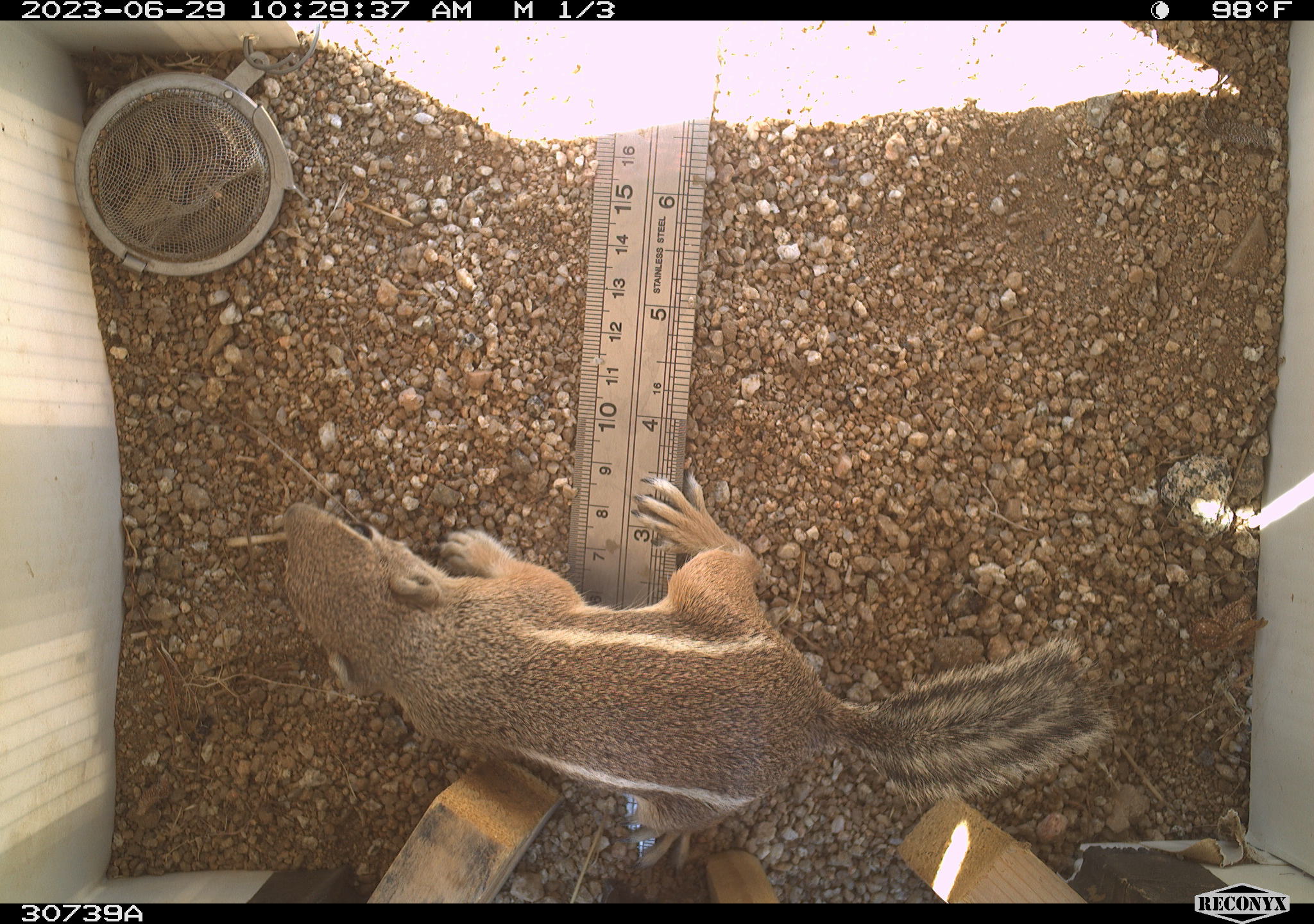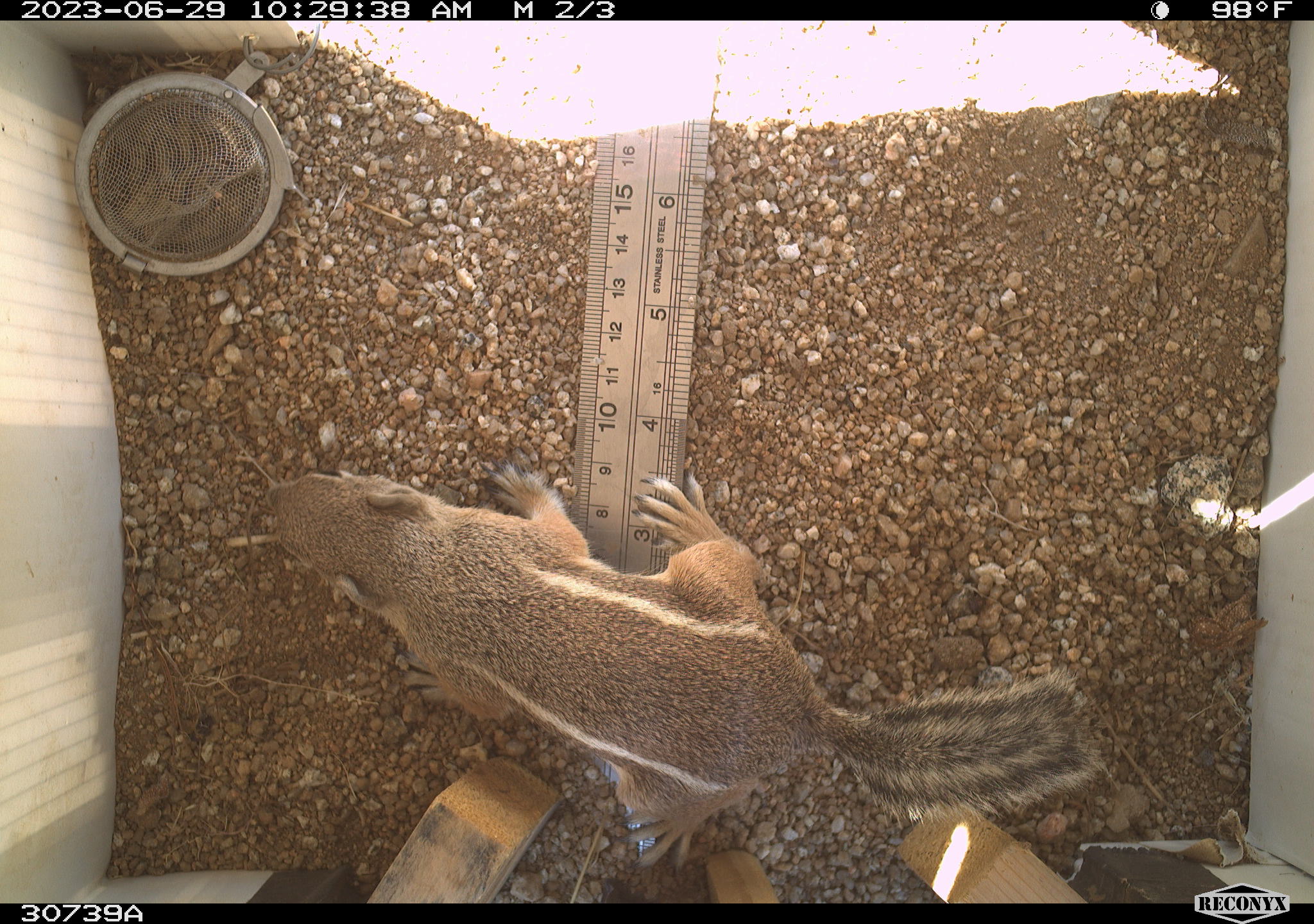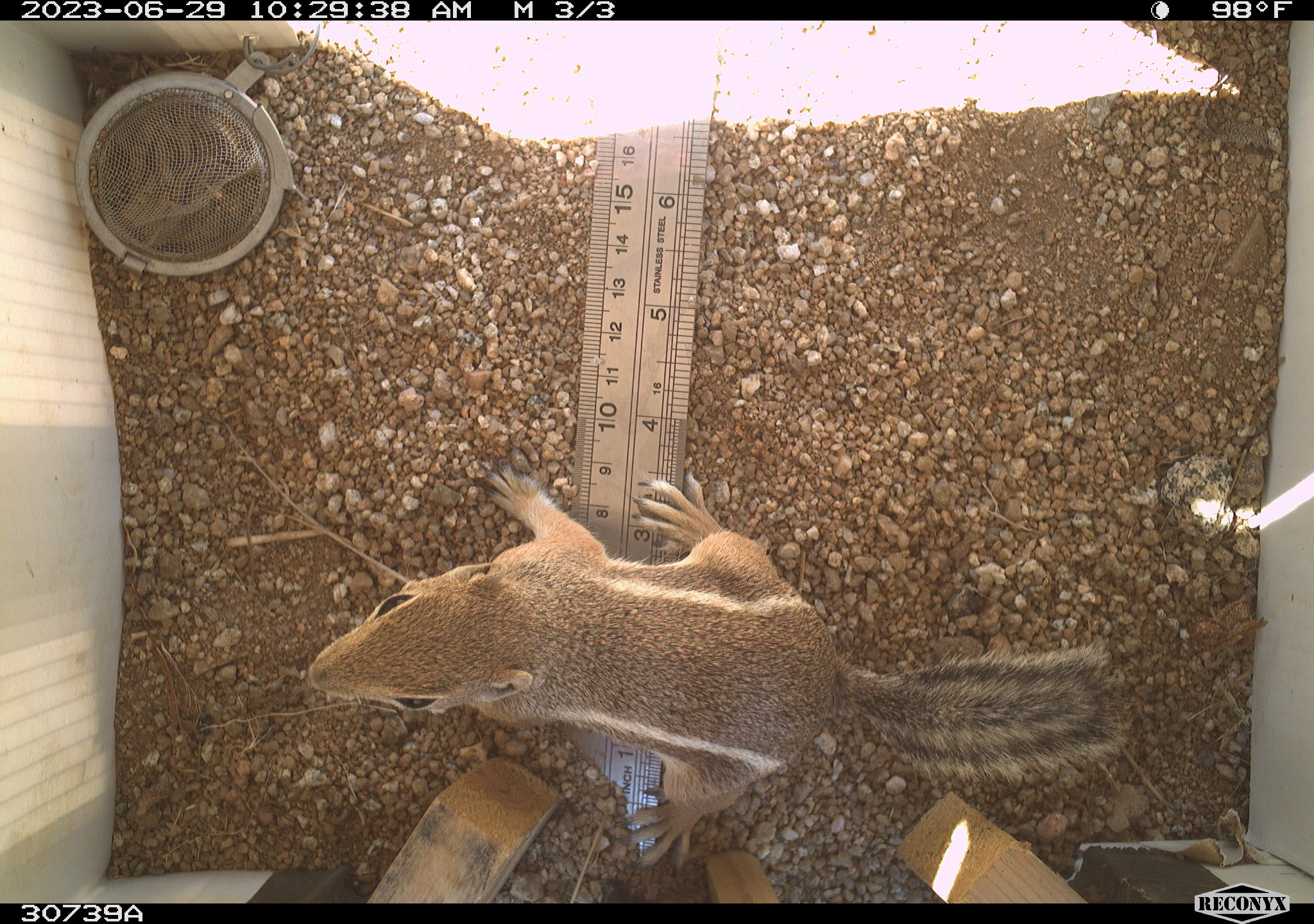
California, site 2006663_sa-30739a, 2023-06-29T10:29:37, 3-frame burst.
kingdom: Animalia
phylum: Chordata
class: Mammalia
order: Rodentia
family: Sciuridae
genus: Ammospermophilus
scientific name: Ammospermophilus leucurus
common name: white-tailed antelope squirrel